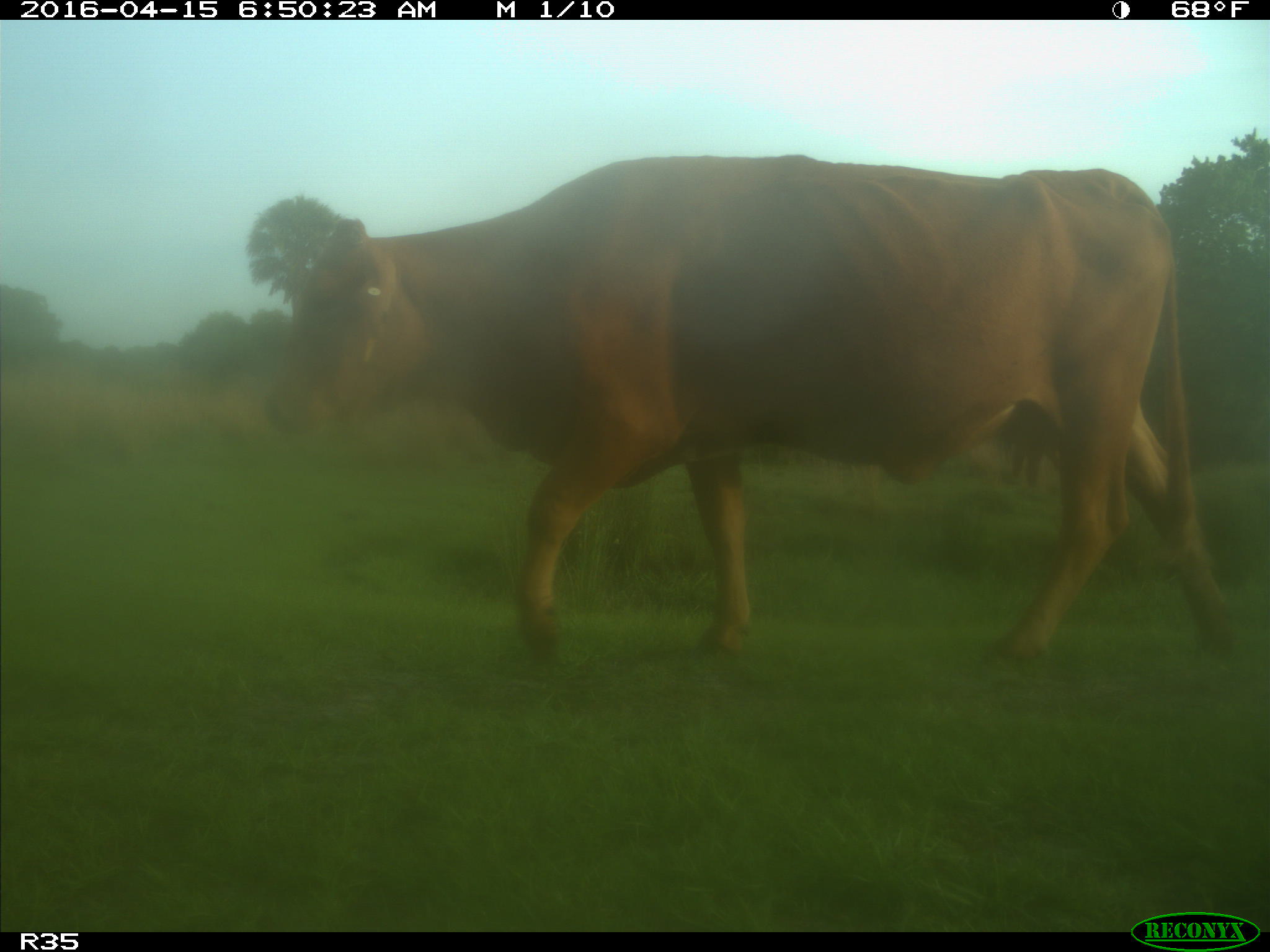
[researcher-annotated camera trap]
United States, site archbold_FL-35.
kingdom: Animalia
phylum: Chordata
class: Mammalia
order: Artiodactyla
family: Bovidae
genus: Bos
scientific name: Bos taurus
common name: domestic cow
Bos taurus (domestic cow).